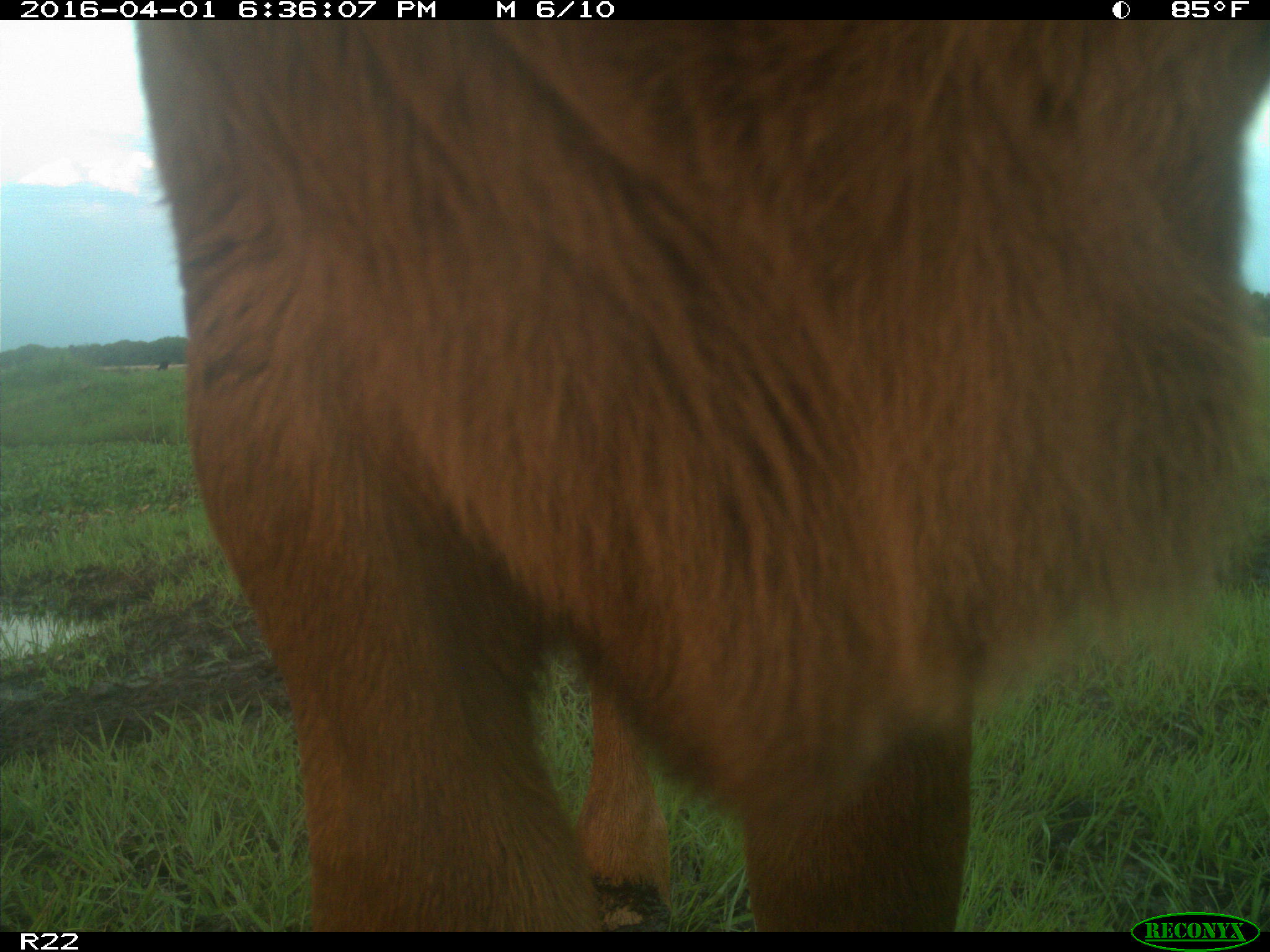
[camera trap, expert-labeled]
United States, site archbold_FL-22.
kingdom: Animalia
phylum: Chordata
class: Mammalia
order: Artiodactyla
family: Bovidae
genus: Bos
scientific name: Bos taurus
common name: domestic cow